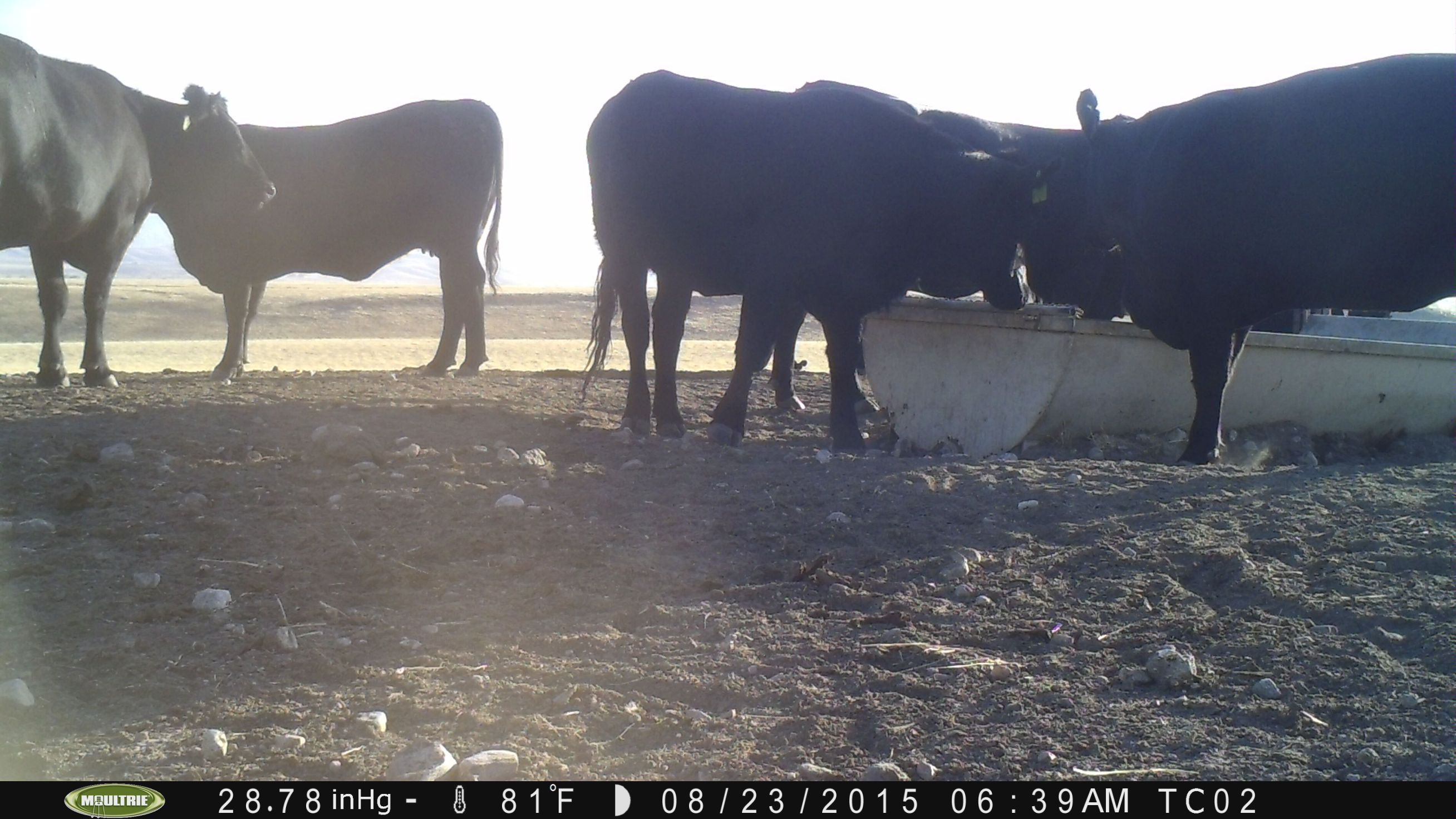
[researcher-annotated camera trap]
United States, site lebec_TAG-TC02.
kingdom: Animalia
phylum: Chordata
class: Mammalia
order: Artiodactyla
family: Bovidae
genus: Bos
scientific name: Bos taurus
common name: domestic cow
Bos taurus (domestic cow).